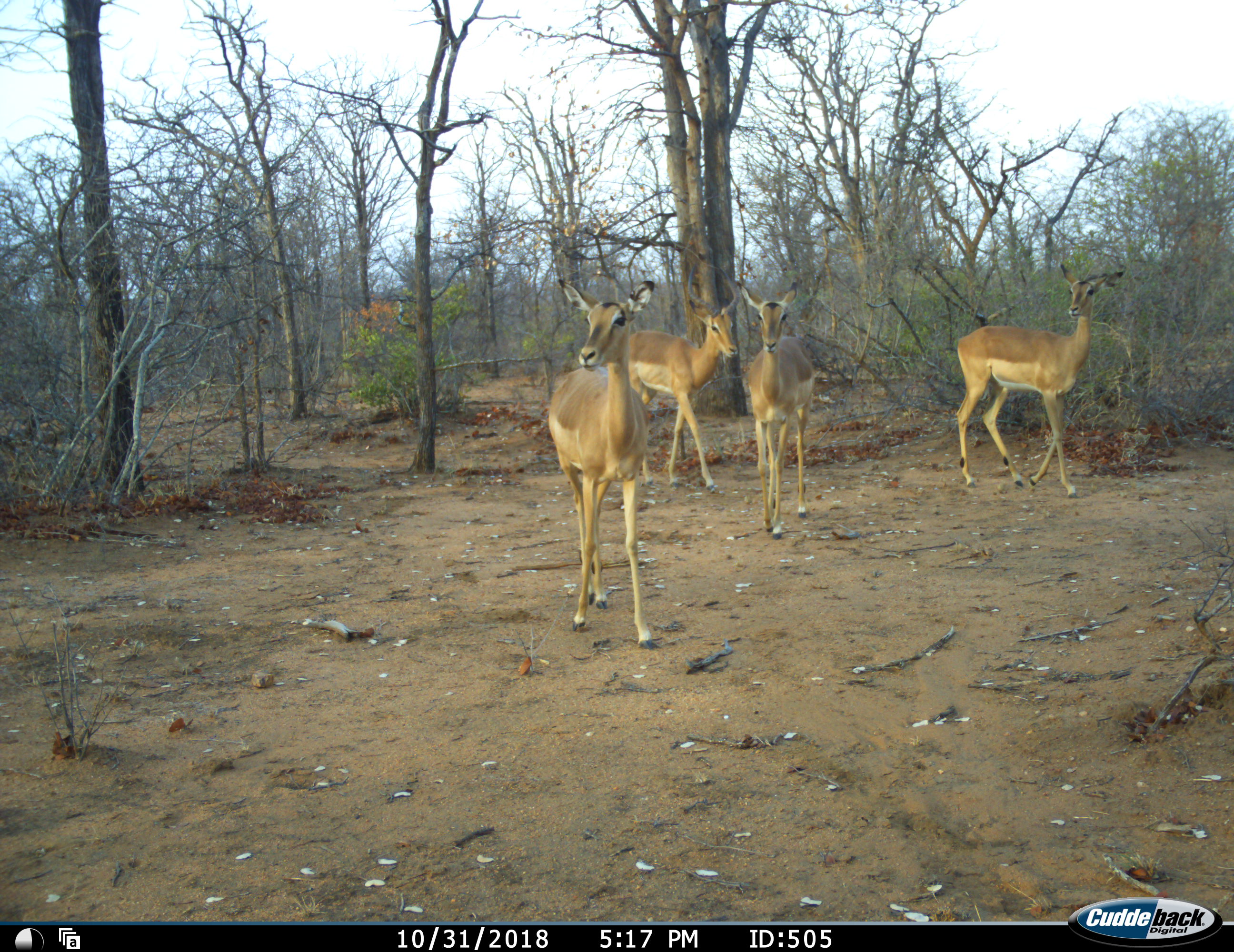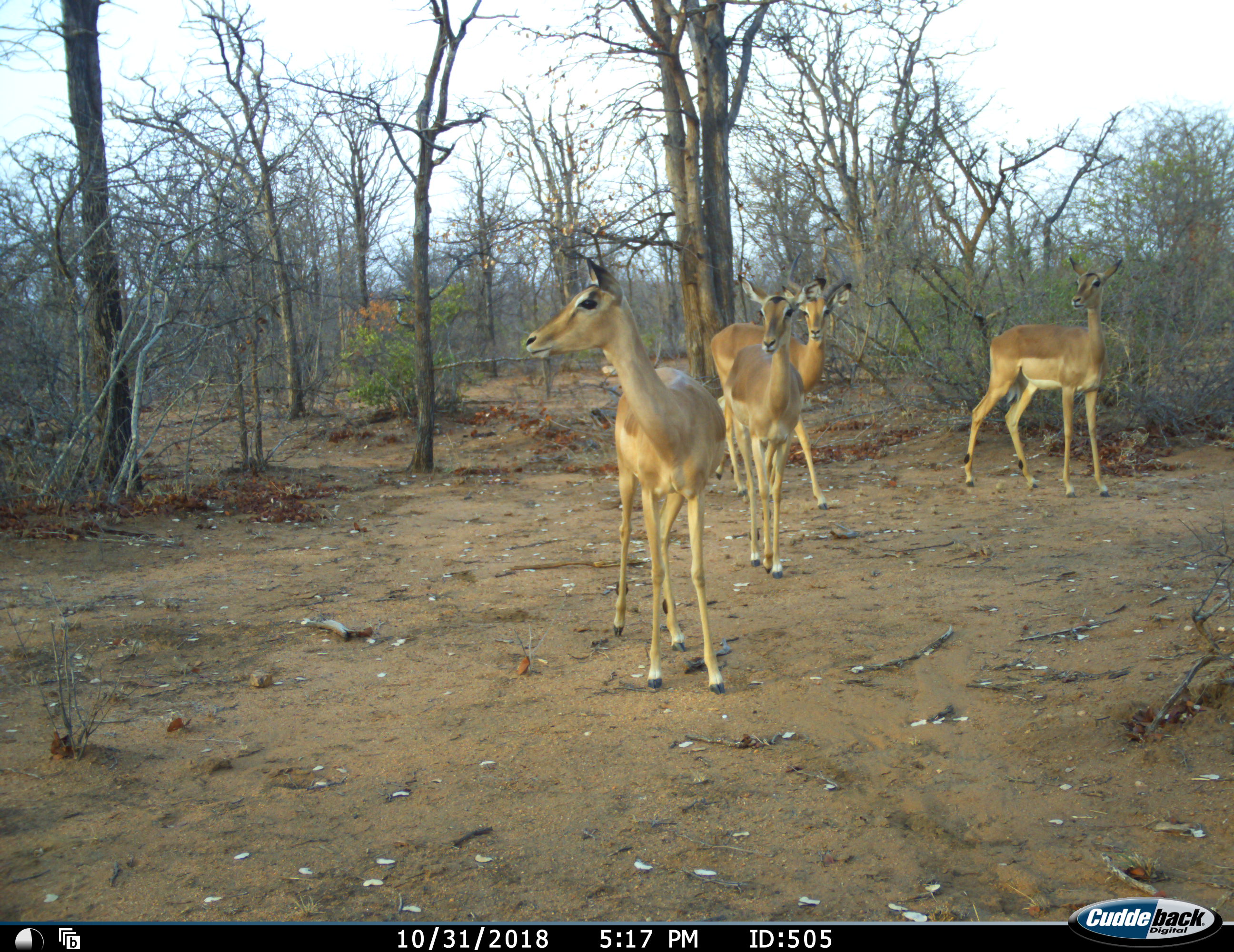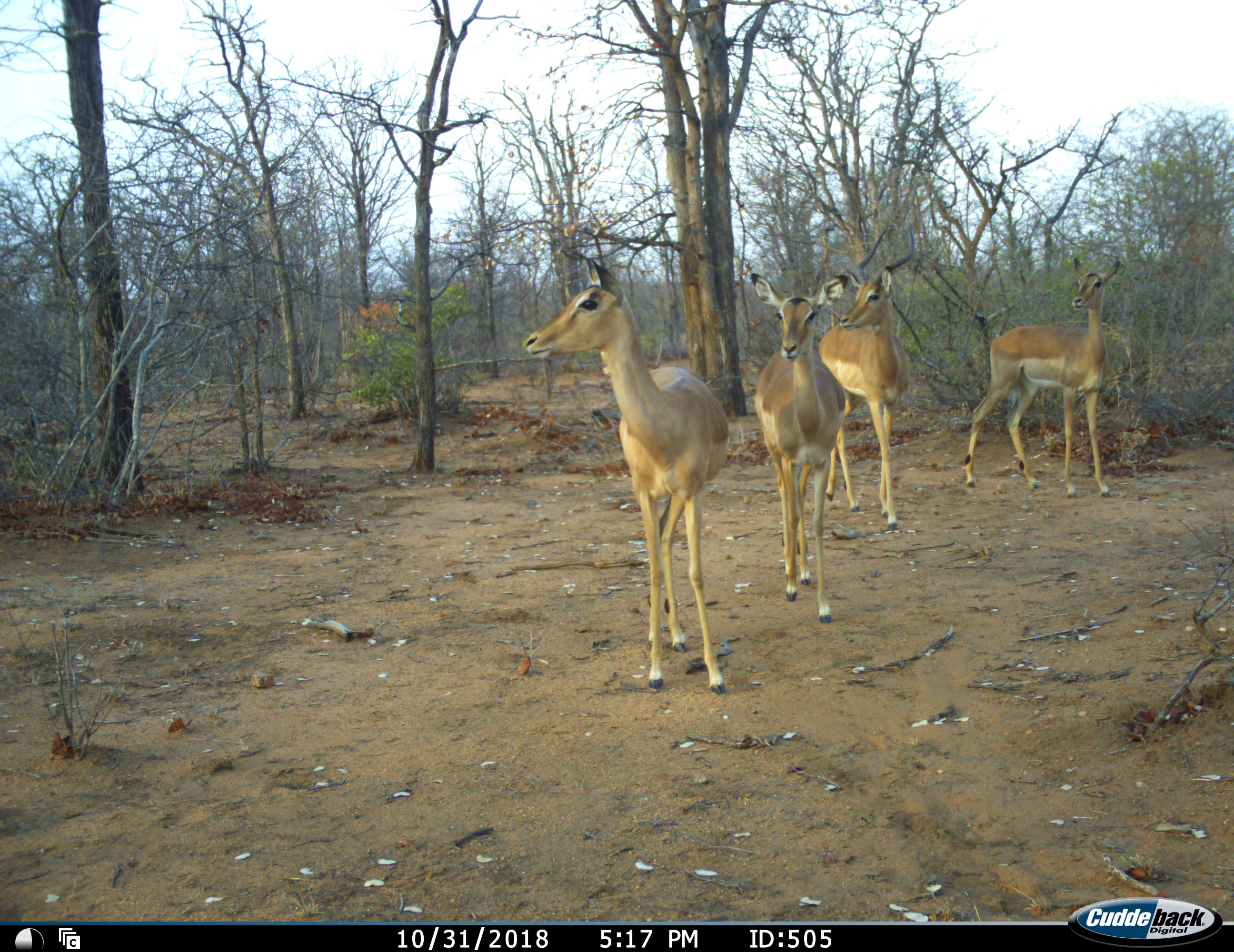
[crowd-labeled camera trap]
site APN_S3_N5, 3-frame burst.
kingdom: Animalia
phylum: Chordata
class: Mammalia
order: Artiodactyla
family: Bovidae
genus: Aepyceros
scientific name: Aepyceros melampus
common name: impala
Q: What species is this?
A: Impala (Aepyceros melampus).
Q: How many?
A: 4.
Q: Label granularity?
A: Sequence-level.